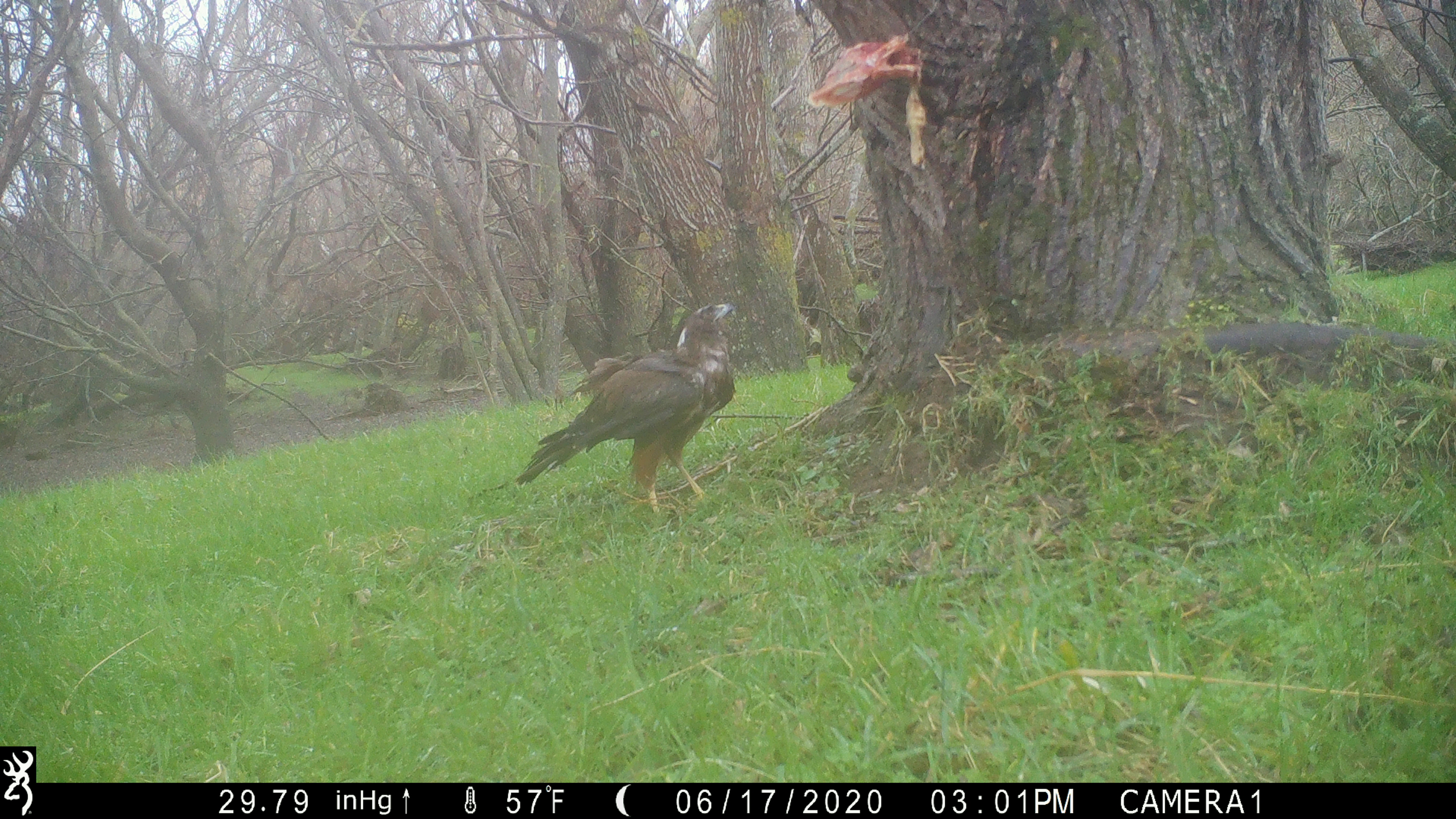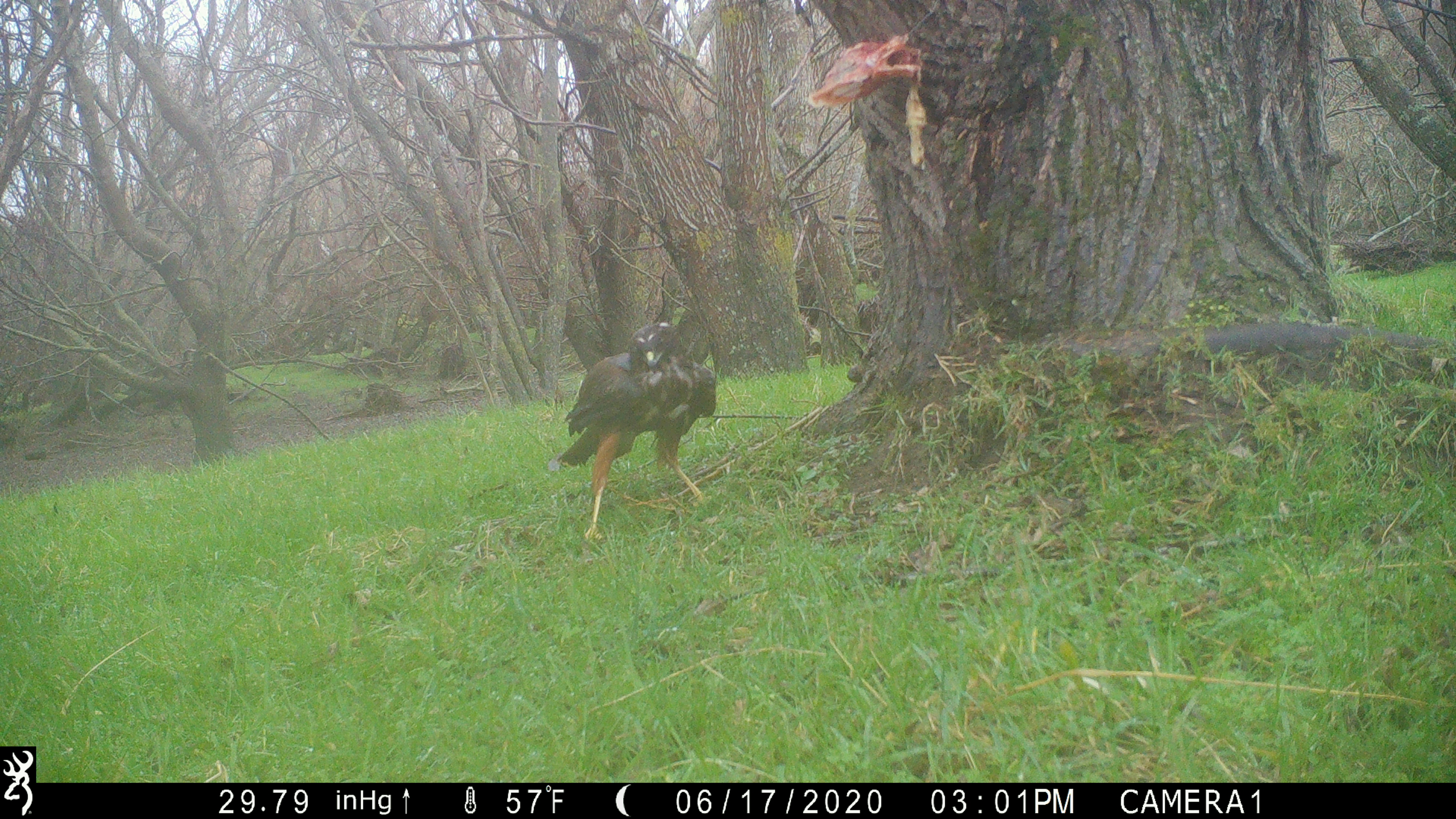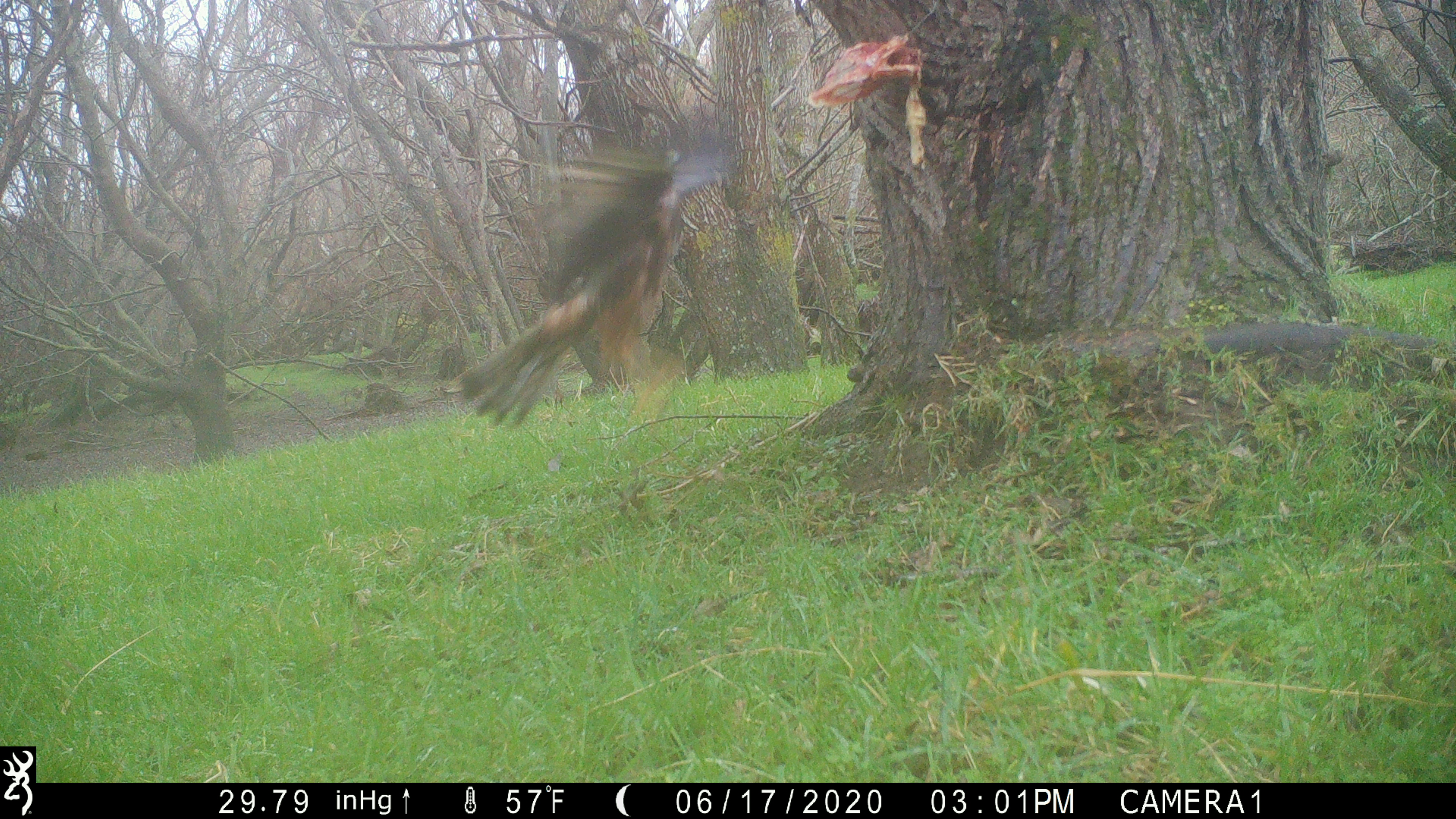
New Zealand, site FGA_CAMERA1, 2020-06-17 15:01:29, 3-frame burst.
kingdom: Animalia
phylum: Chordata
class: Aves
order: Accipitriformes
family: Accipitridae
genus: Circus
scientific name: Circus approximans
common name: swamp harrier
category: harrier